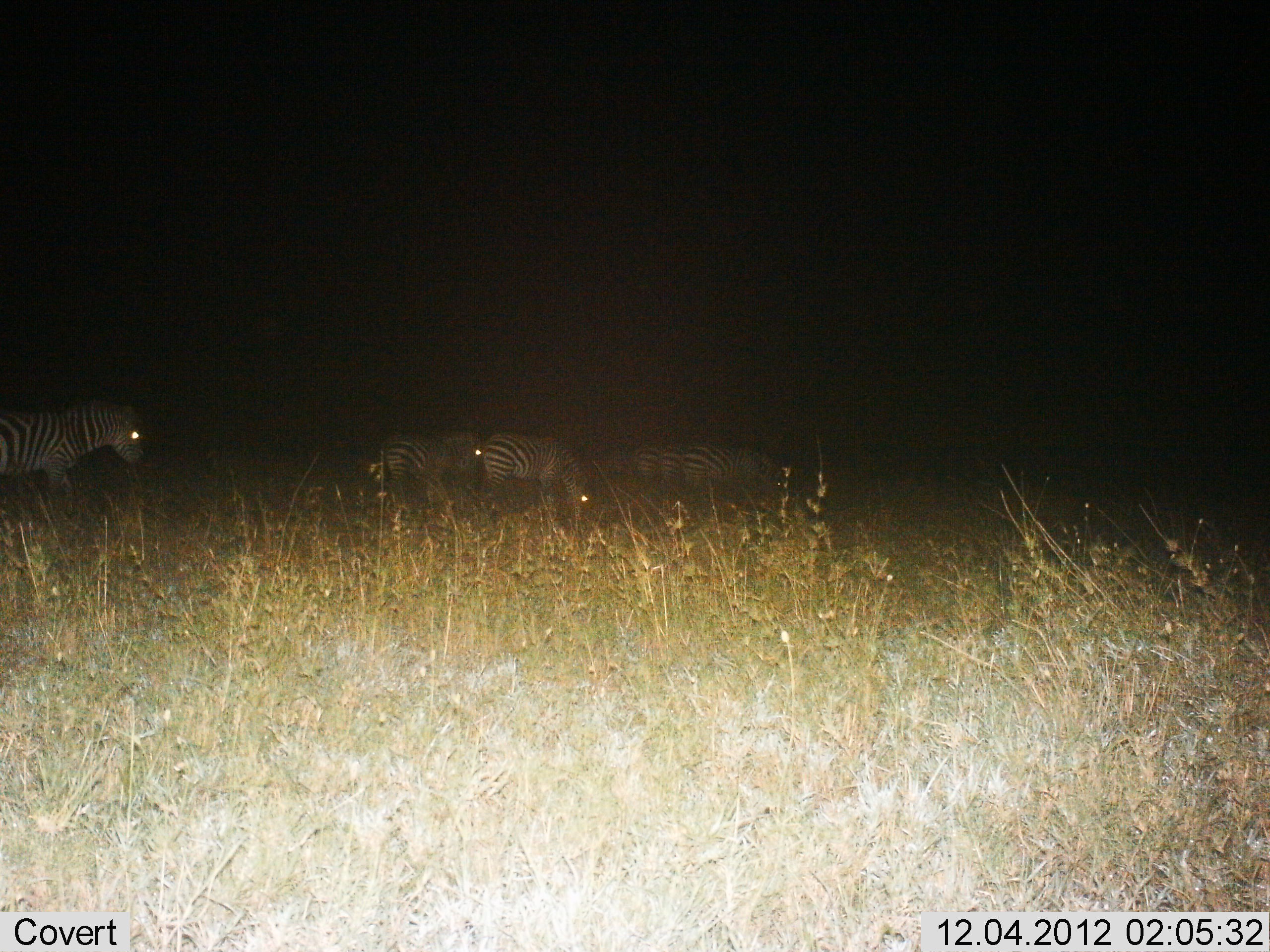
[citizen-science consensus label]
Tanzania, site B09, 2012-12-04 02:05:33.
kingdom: Animalia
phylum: Chordata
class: Mammalia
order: Perissodactyla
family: Equidae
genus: Equus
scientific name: Equus quagga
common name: plains zebra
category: zebra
Zebra (plains zebra) (Equus quagga), count 6. Behavior (volunteer vote fractions): standing 70%, resting 0%, moving 70%, interacting 0%. Young present (vote fraction): 0%. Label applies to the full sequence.